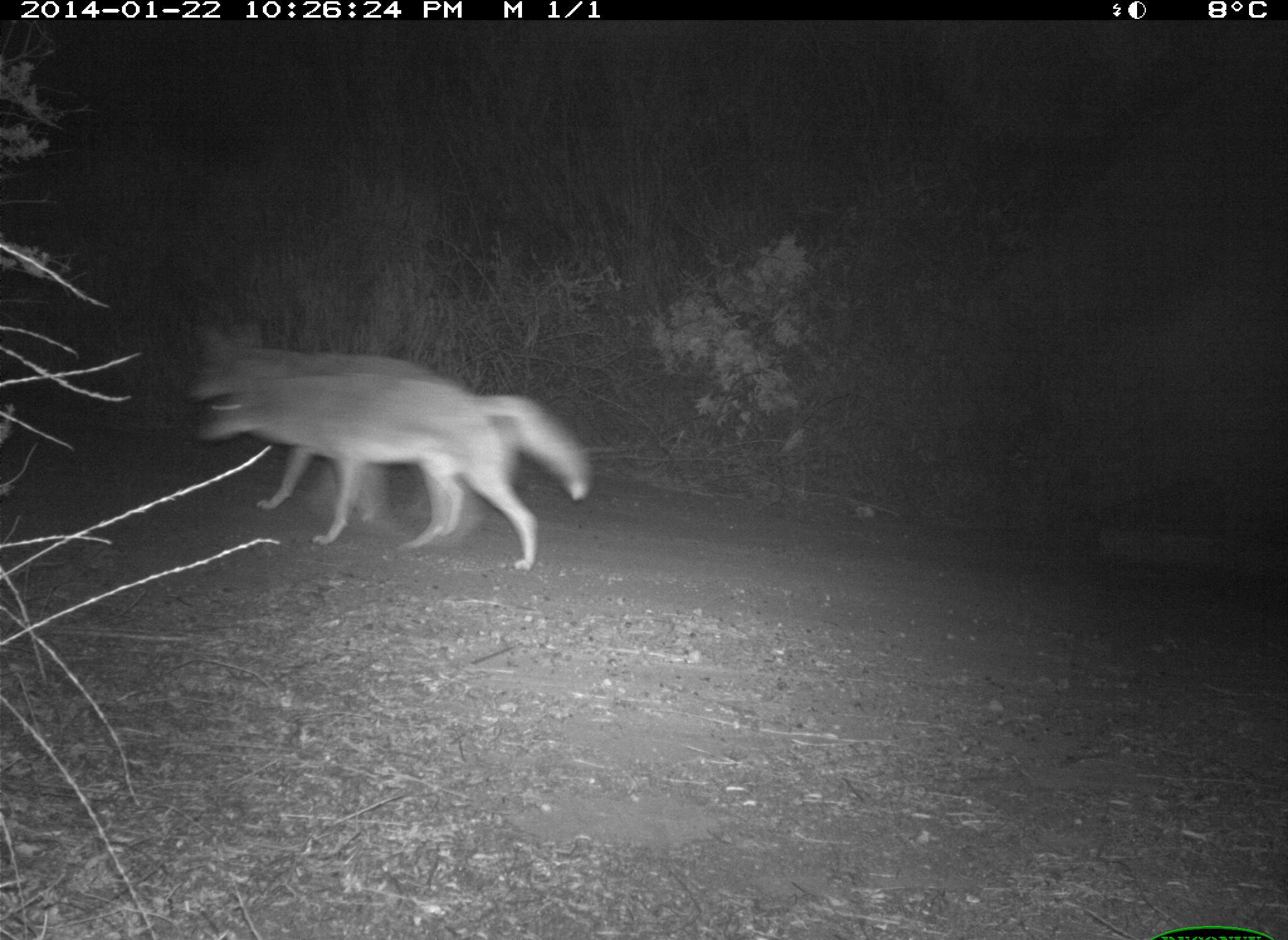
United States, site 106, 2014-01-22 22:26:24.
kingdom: Animalia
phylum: Chordata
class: Mammalia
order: Carnivora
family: Canidae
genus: Canis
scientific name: Canis latrans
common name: coyote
Coyote (Canis latrans).